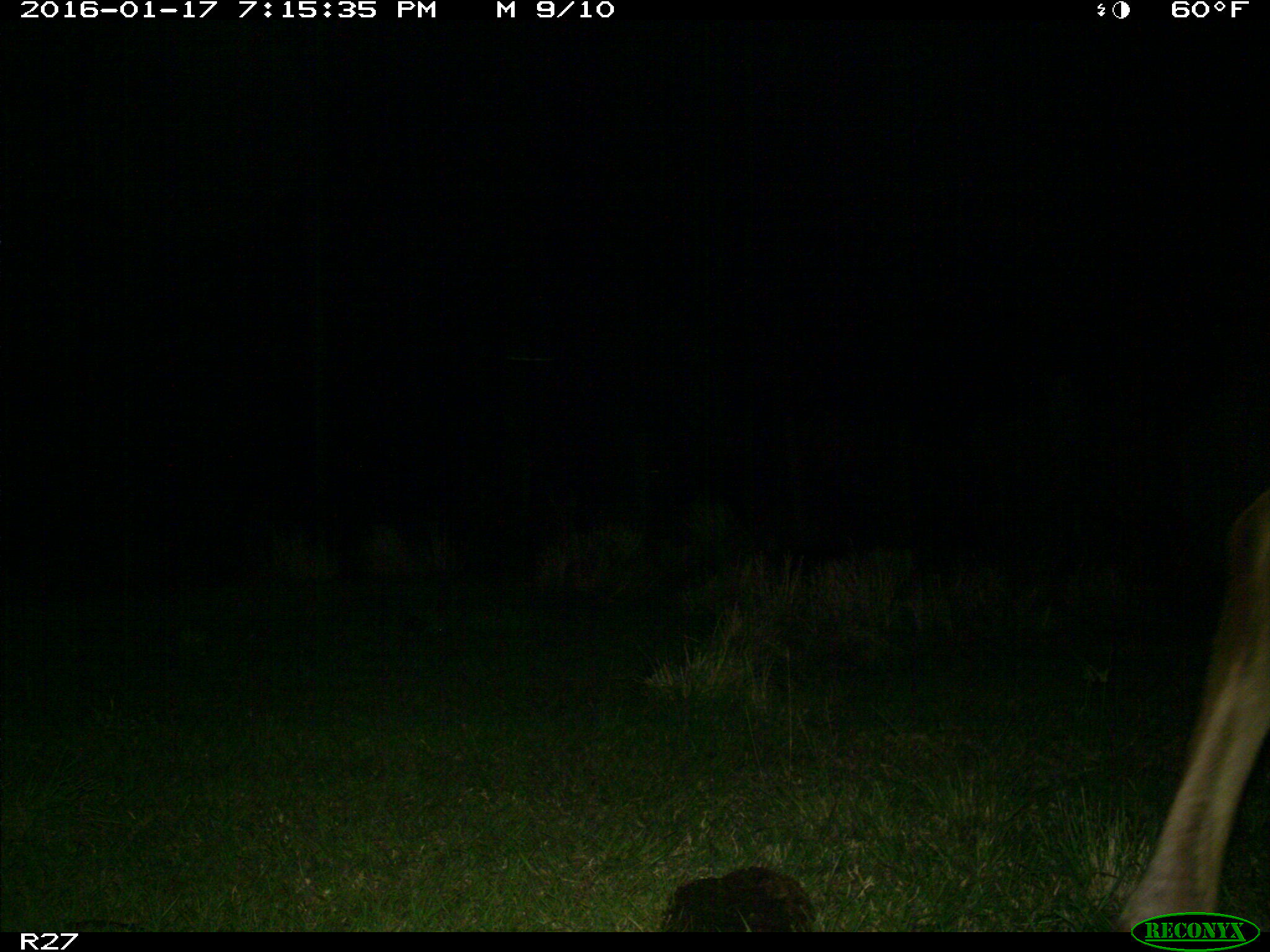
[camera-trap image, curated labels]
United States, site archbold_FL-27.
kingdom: Animalia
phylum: Chordata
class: Mammalia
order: Artiodactyla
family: Bovidae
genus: Bos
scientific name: Bos taurus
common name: domestic cow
Bos taurus (domestic cow).